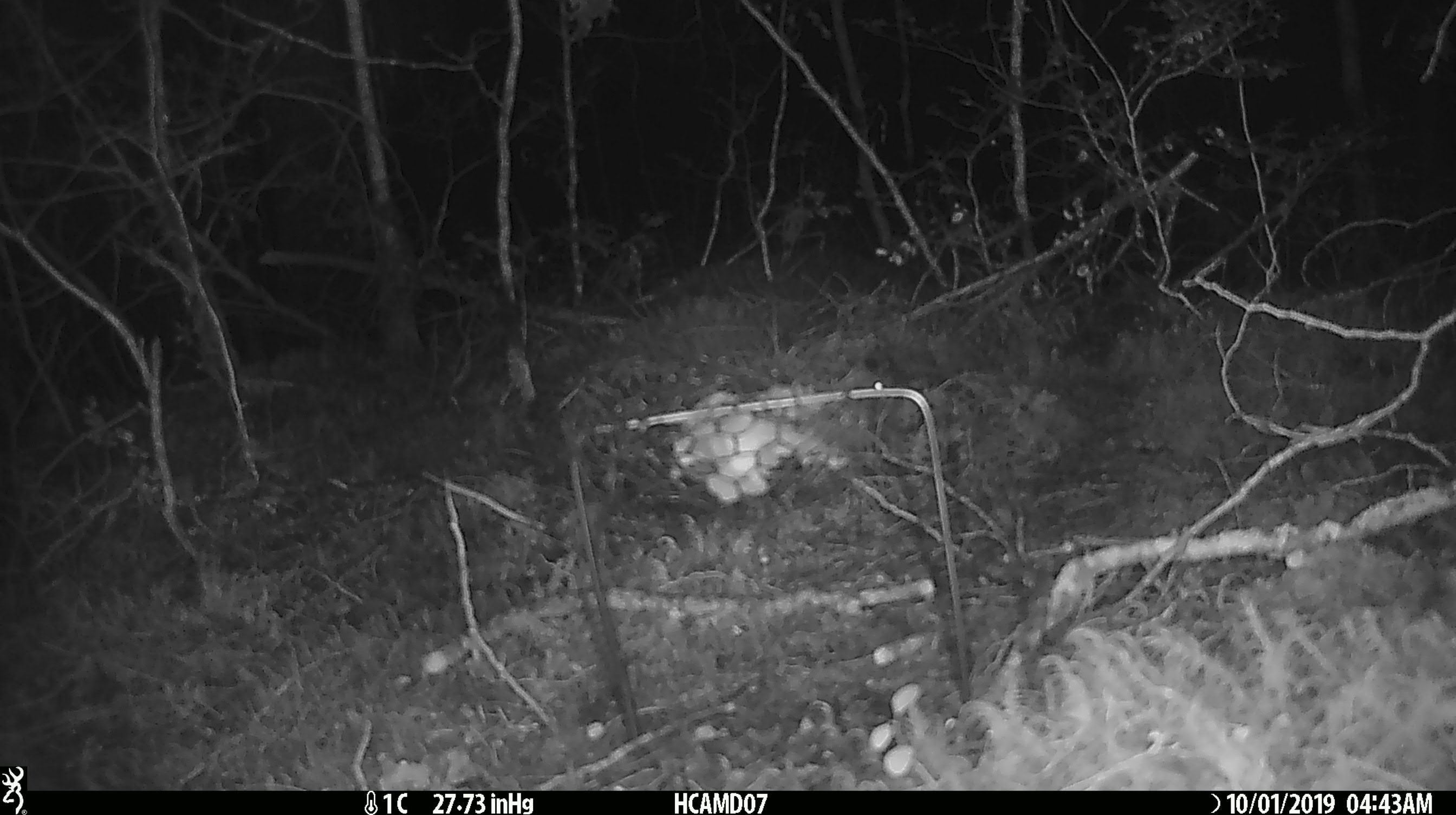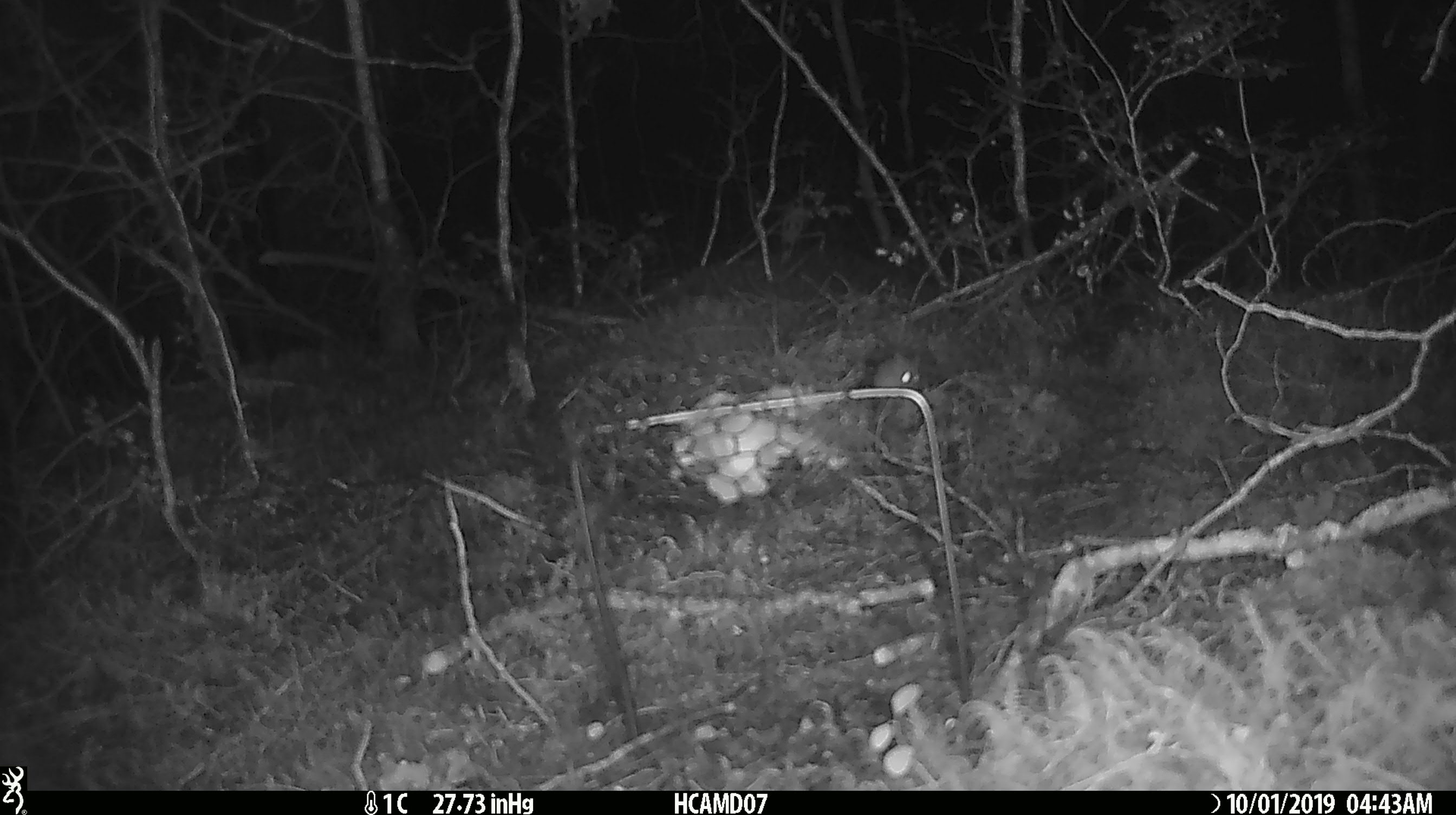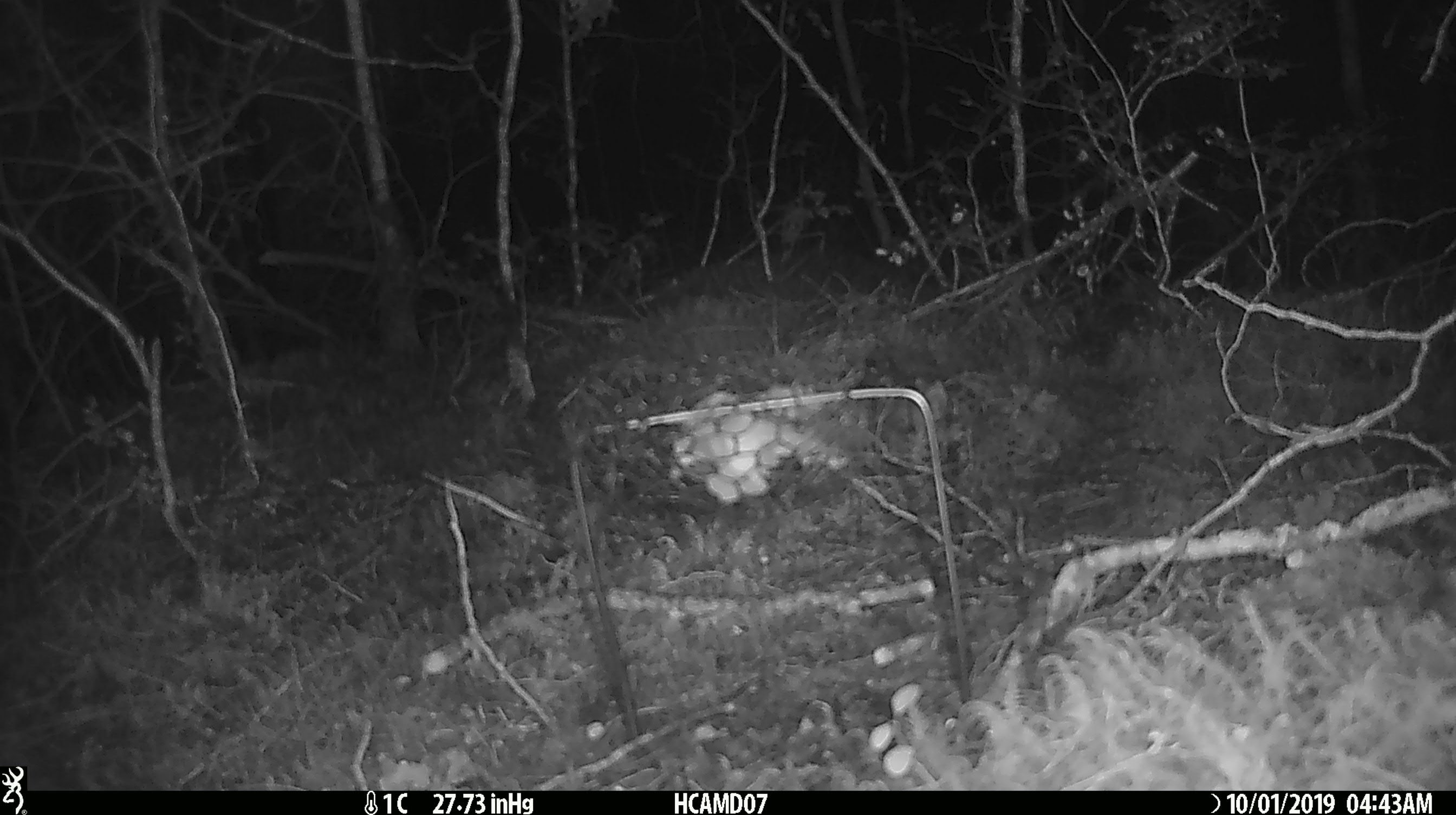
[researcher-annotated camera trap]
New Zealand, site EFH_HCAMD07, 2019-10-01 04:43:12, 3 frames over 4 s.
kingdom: Animalia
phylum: Chordata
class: Mammalia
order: Rodentia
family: Muridae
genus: Mus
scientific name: Mus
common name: mouse